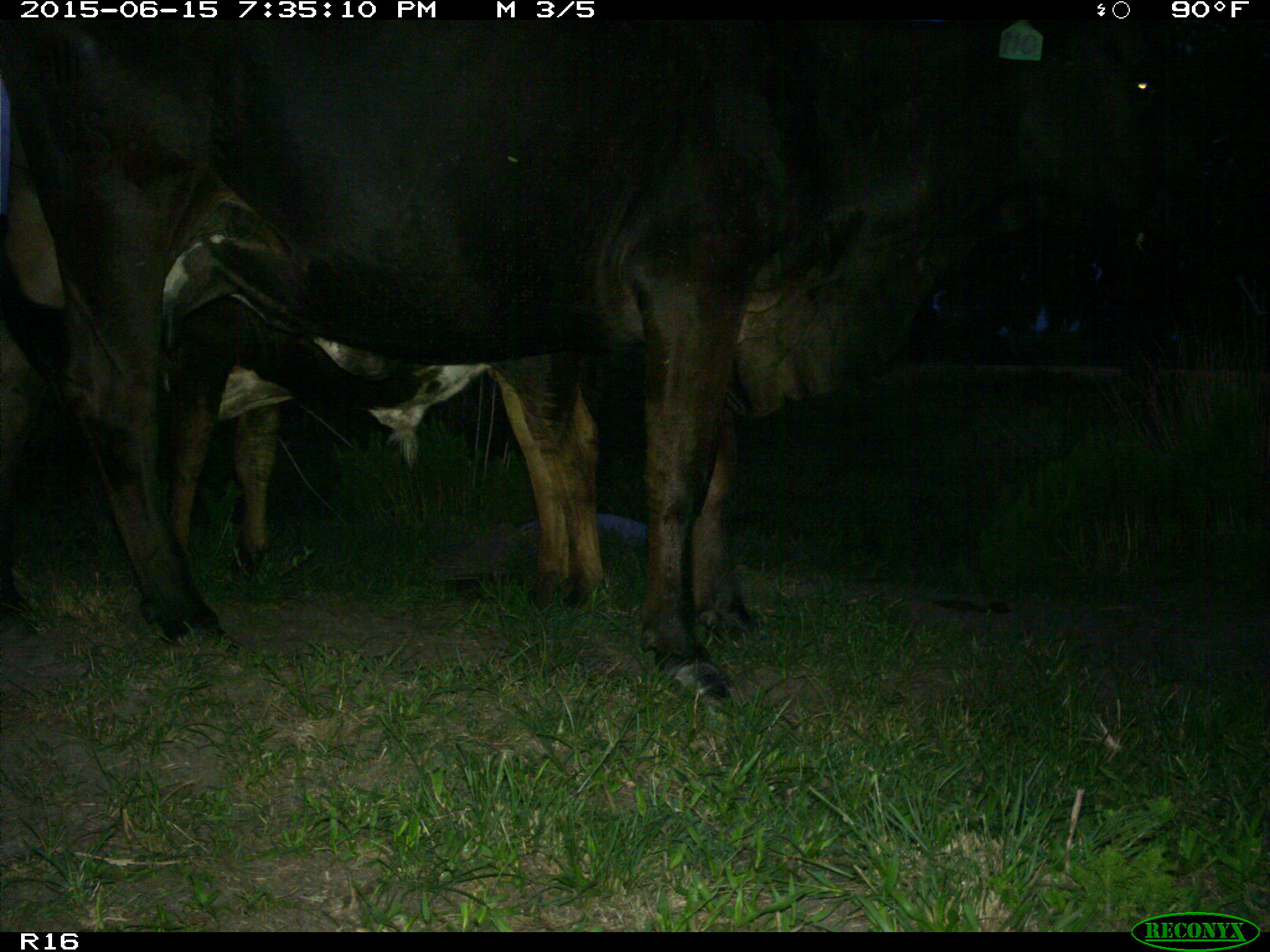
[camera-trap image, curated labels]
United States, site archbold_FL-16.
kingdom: Animalia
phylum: Chordata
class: Mammalia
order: Artiodactyla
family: Bovidae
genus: Bos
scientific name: Bos taurus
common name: domestic cow